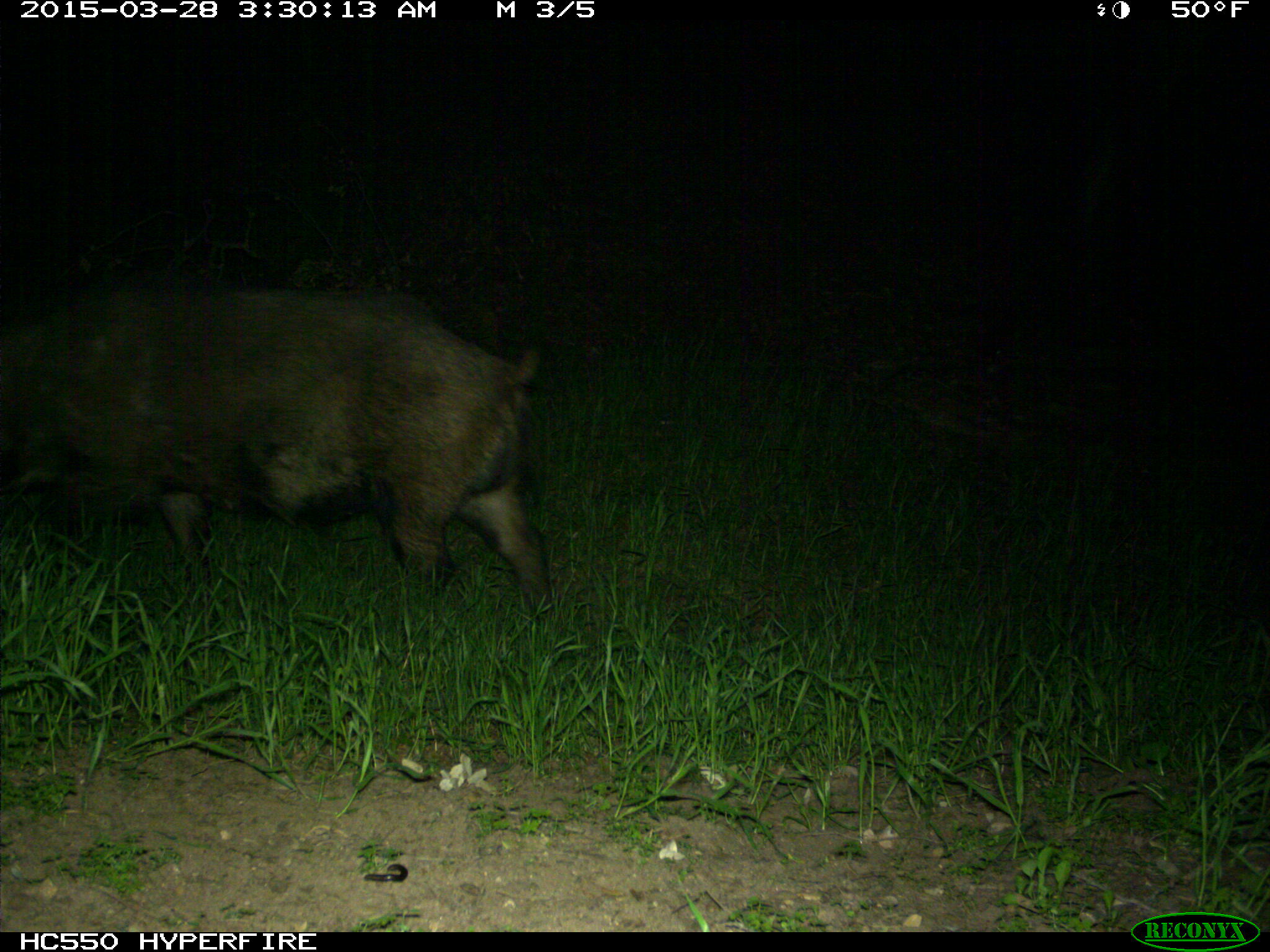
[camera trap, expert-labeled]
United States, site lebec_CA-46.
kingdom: Animalia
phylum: Chordata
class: Mammalia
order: Artiodactyla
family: Suidae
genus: Sus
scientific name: Sus scrofa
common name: wild boar